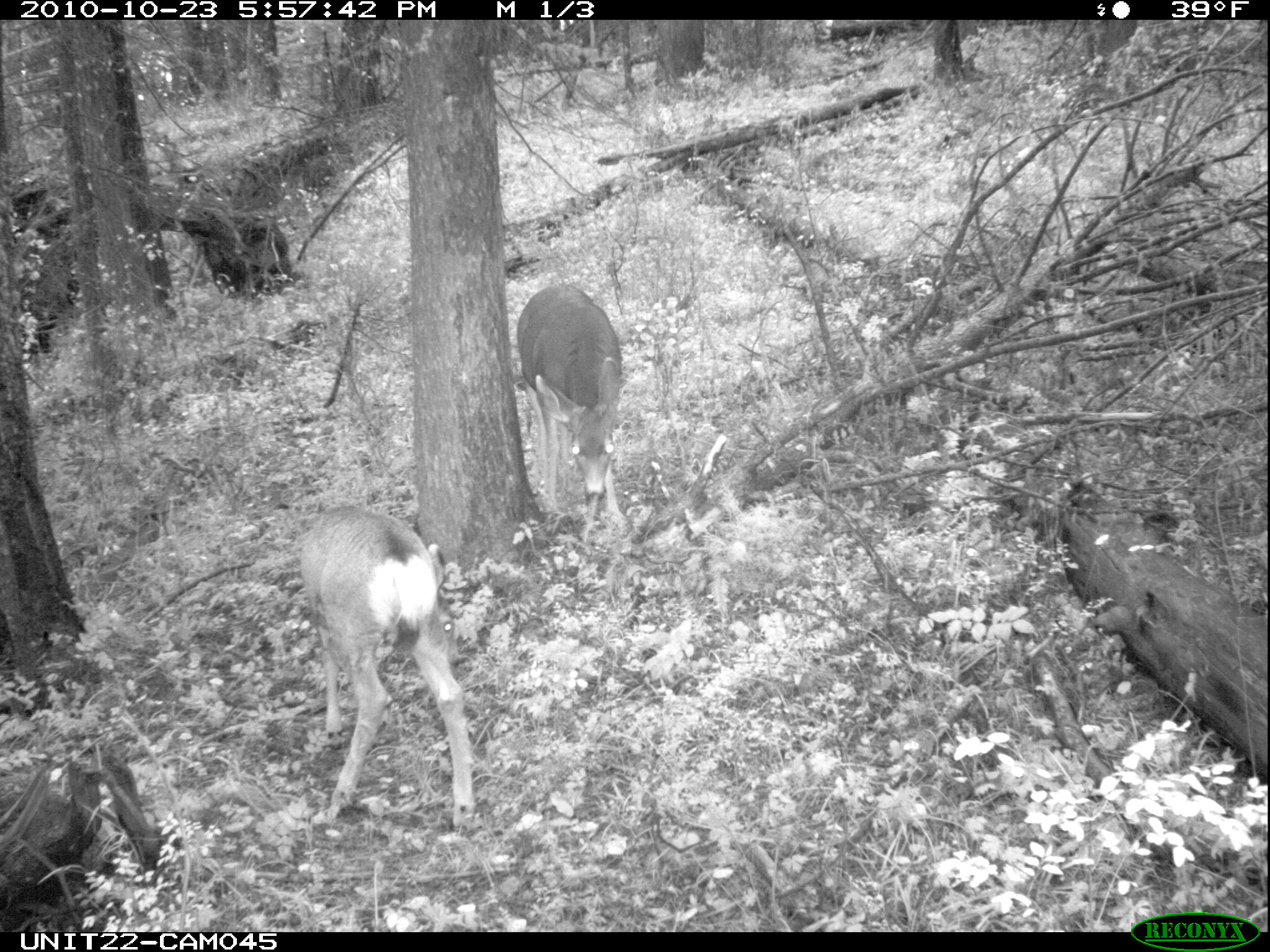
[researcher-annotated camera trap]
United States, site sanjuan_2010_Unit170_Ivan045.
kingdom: Animalia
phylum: Chordata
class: Mammalia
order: Artiodactyla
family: Cervidae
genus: Odocoileus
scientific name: Odocoileus hemionus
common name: mule deer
Odocoileus hemionus (mule deer).